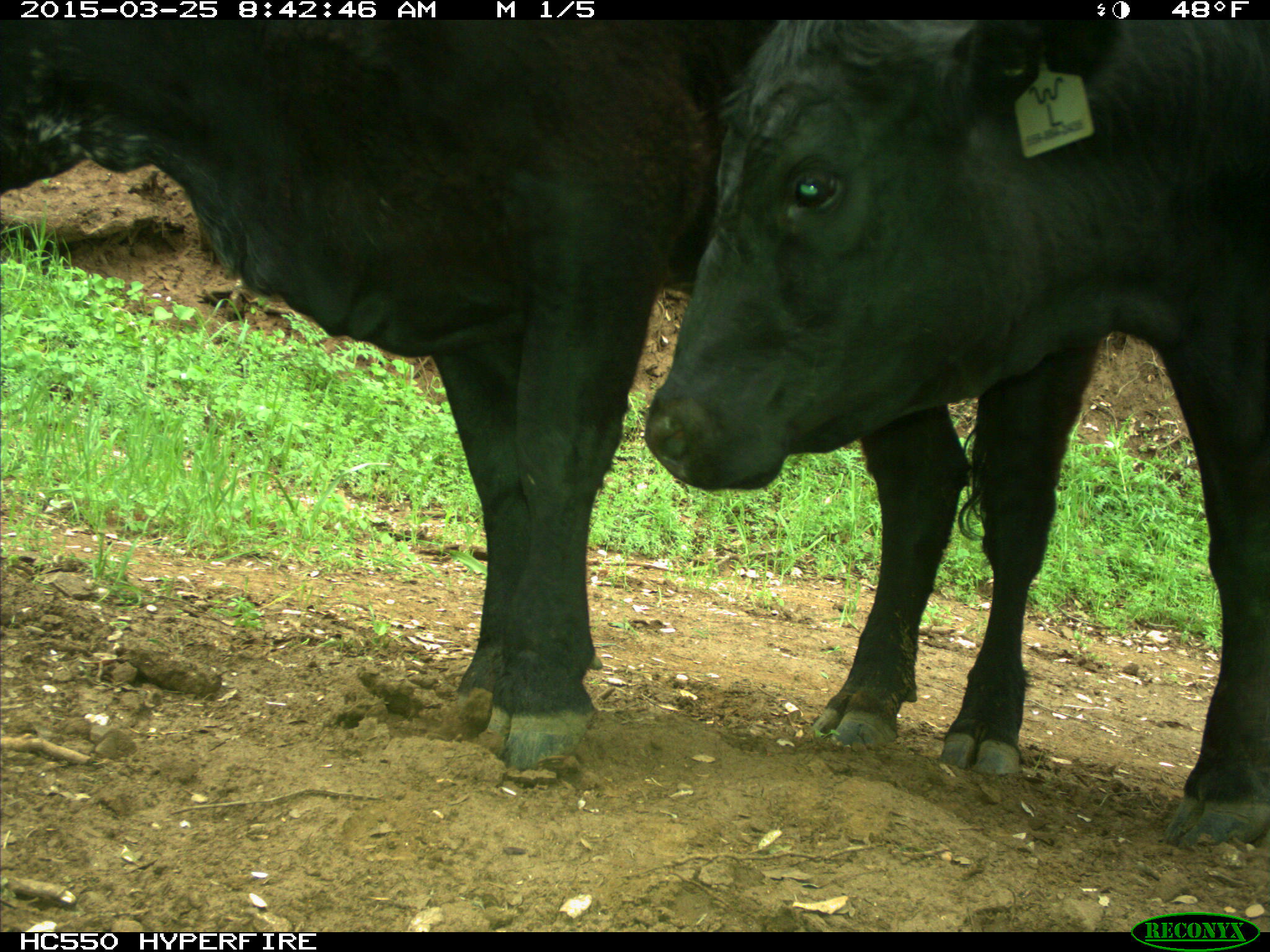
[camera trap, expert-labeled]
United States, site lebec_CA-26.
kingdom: Animalia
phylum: Chordata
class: Mammalia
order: Artiodactyla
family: Bovidae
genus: Bos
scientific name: Bos taurus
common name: domestic cow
Bos taurus (domestic cow).